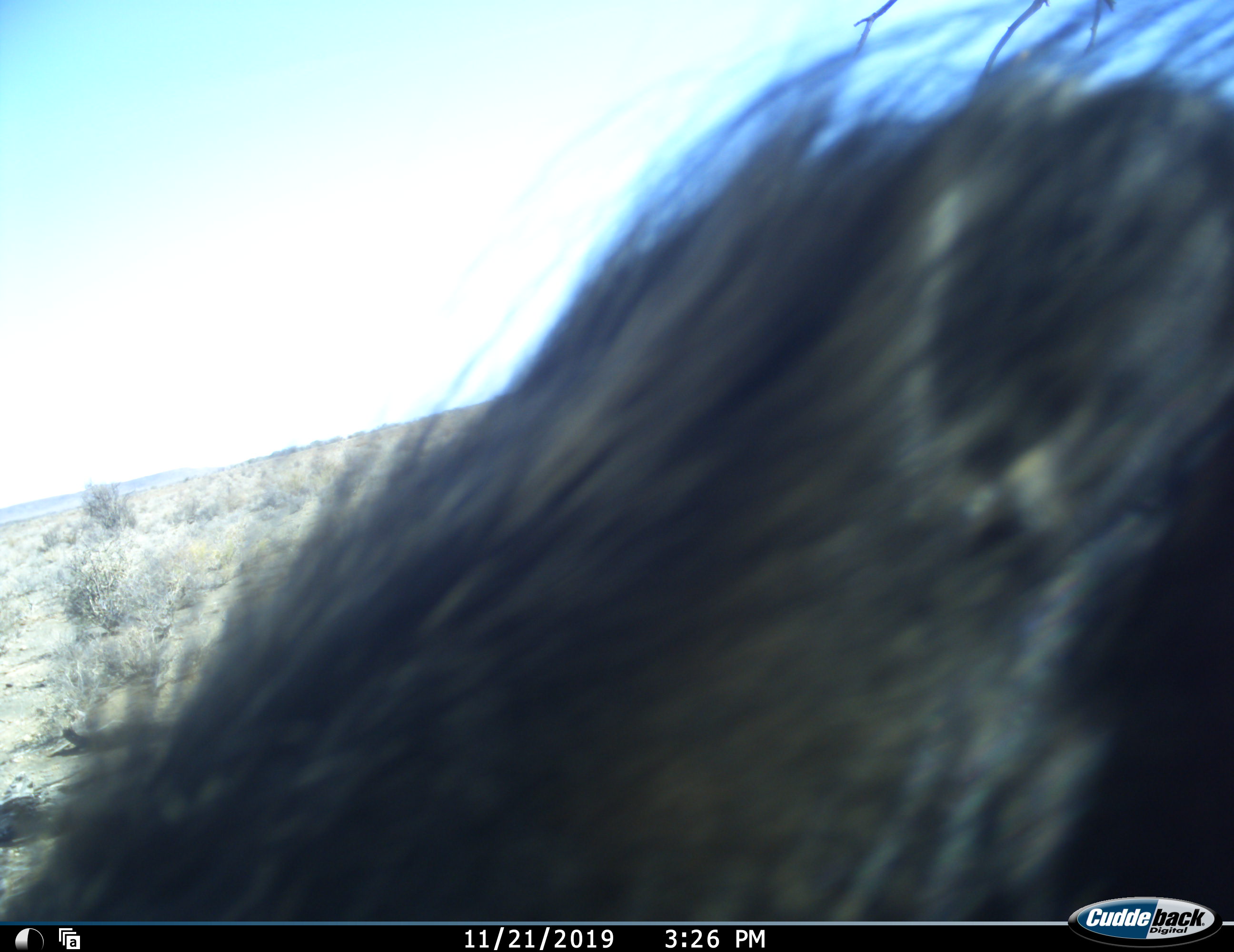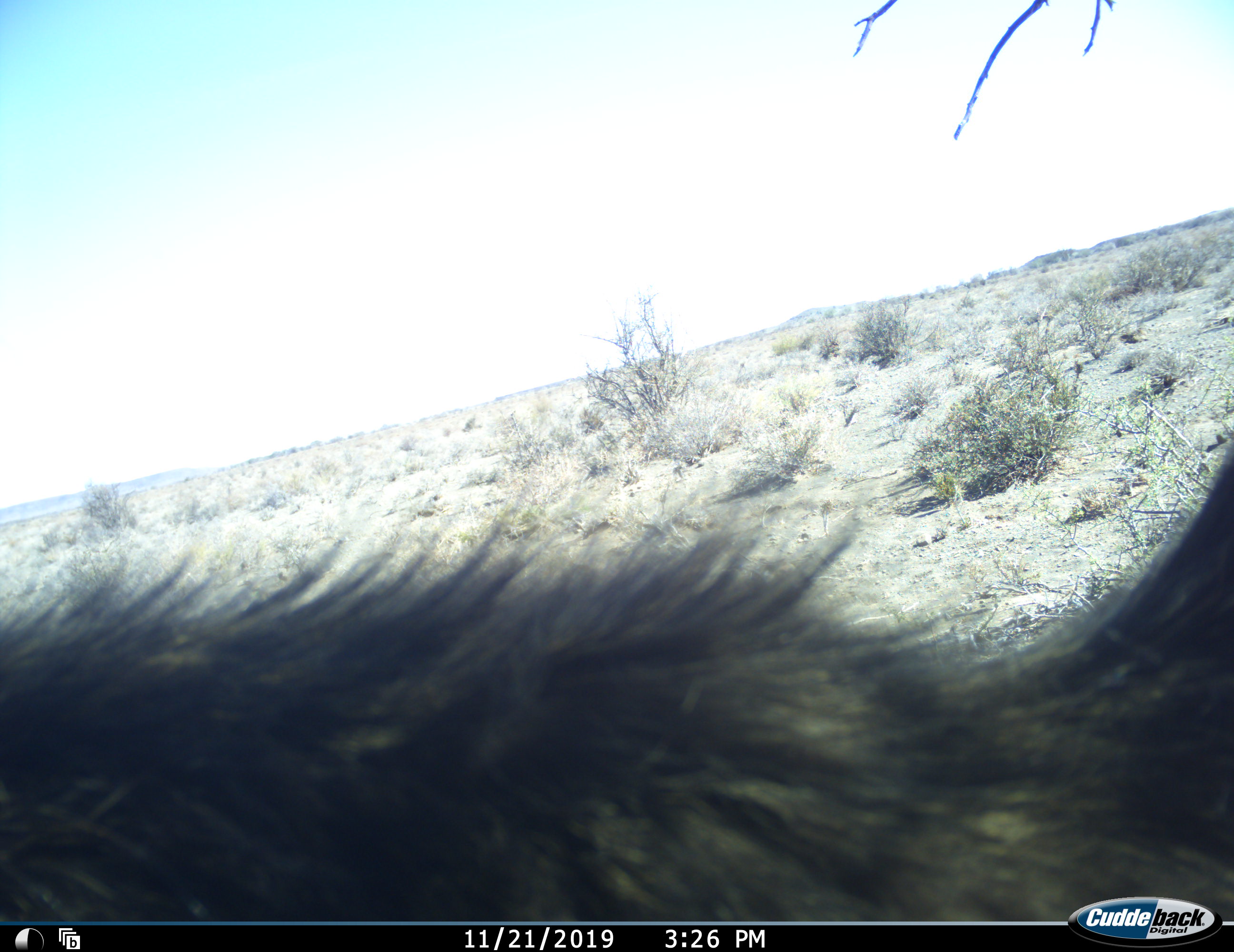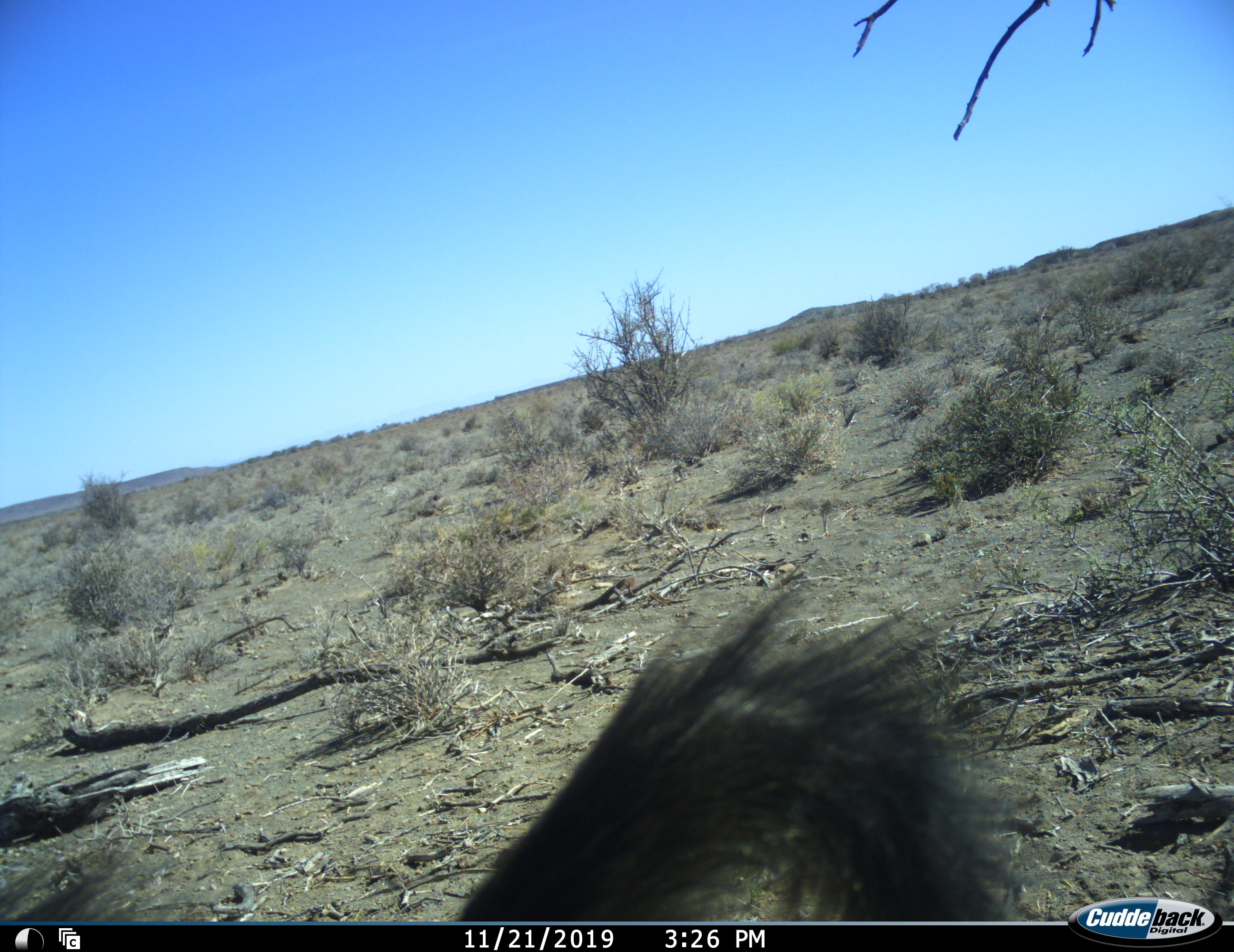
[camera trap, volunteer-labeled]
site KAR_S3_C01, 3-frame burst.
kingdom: Animalia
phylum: Chordata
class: Mammalia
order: Primates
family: Cercopithecidae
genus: Papio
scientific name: Papio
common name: baboon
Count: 1.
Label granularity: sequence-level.